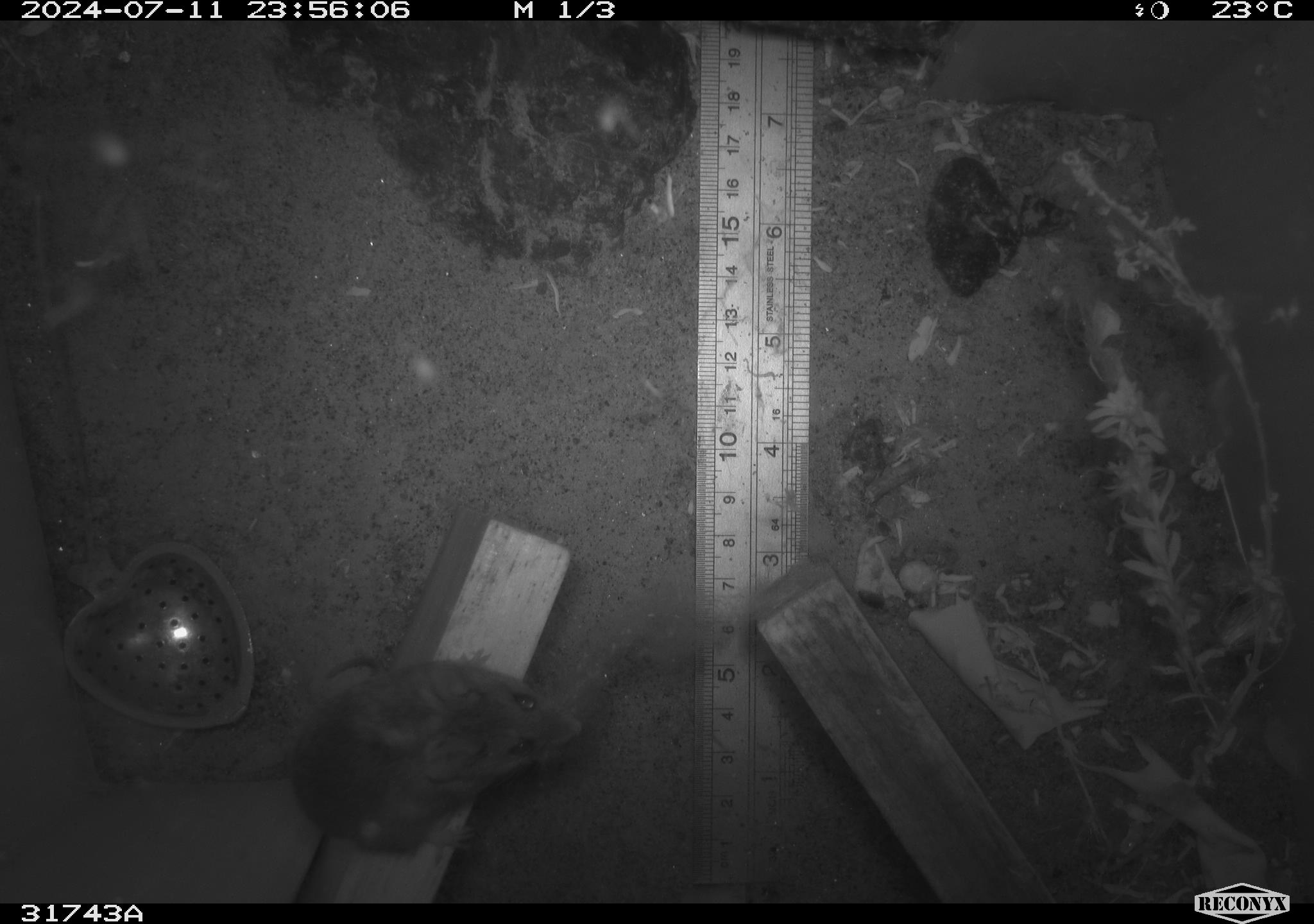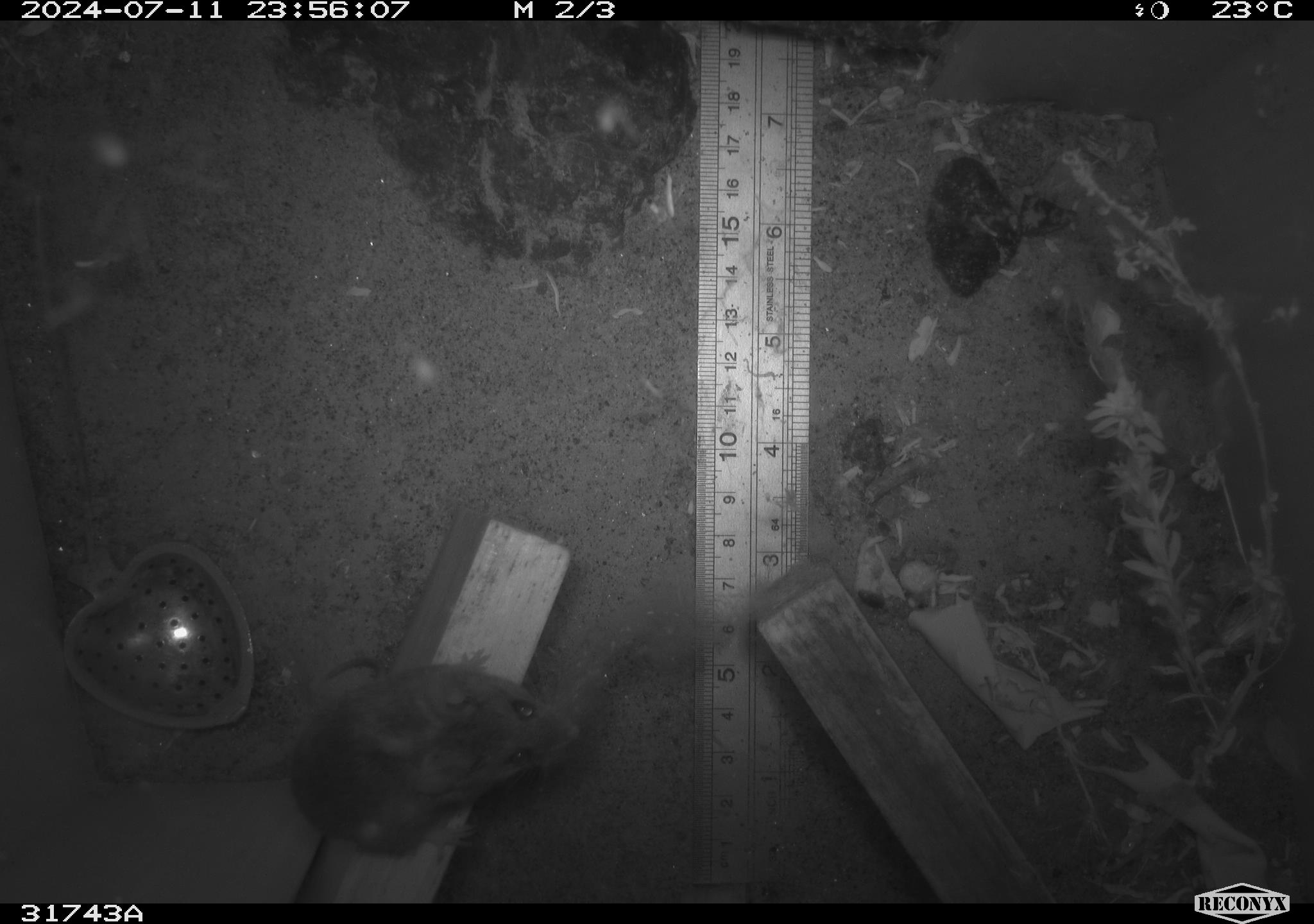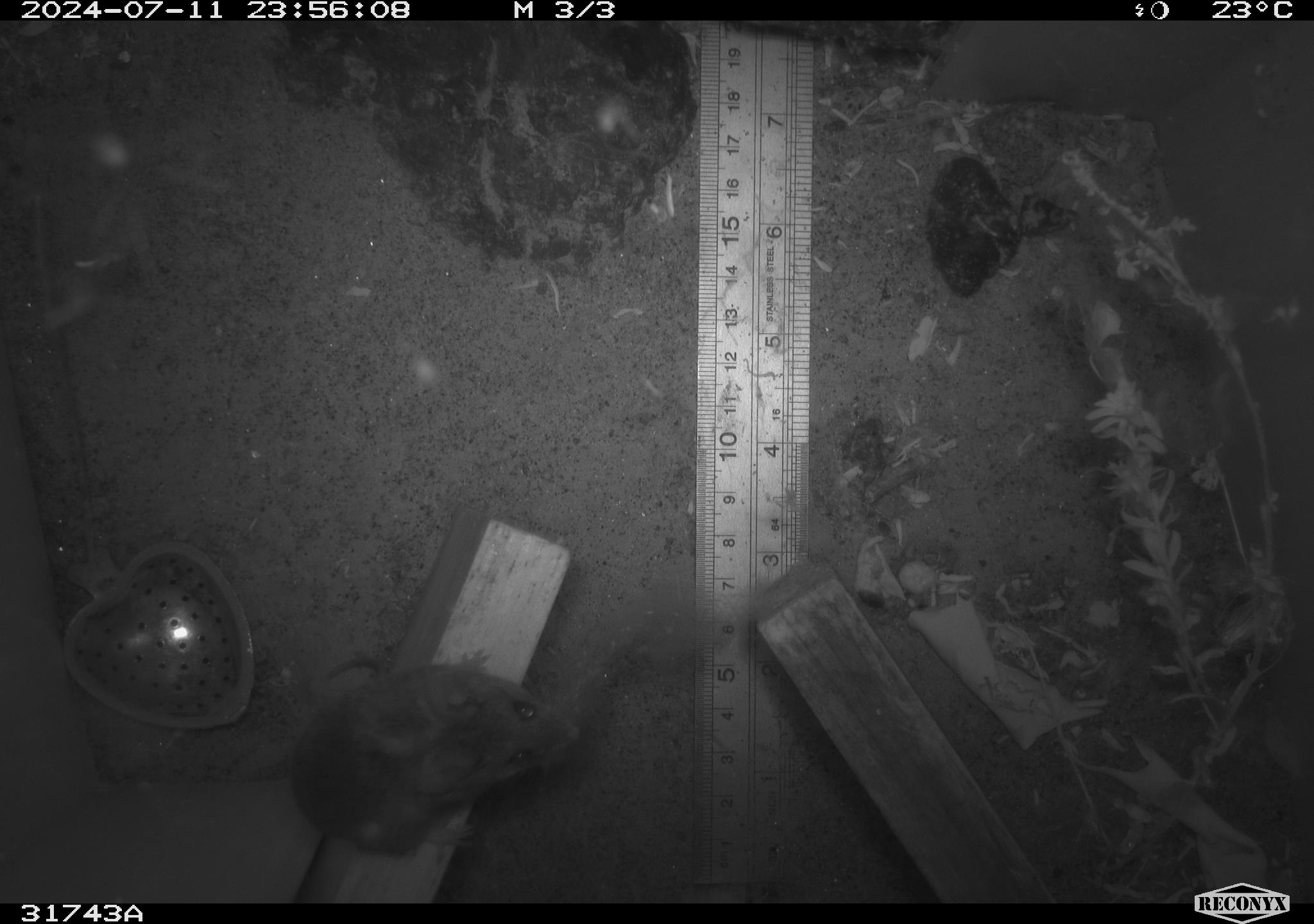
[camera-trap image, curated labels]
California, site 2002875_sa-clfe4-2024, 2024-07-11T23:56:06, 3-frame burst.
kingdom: Animalia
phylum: Chordata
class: Mammalia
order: Rodentia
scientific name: Rodentia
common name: rodent